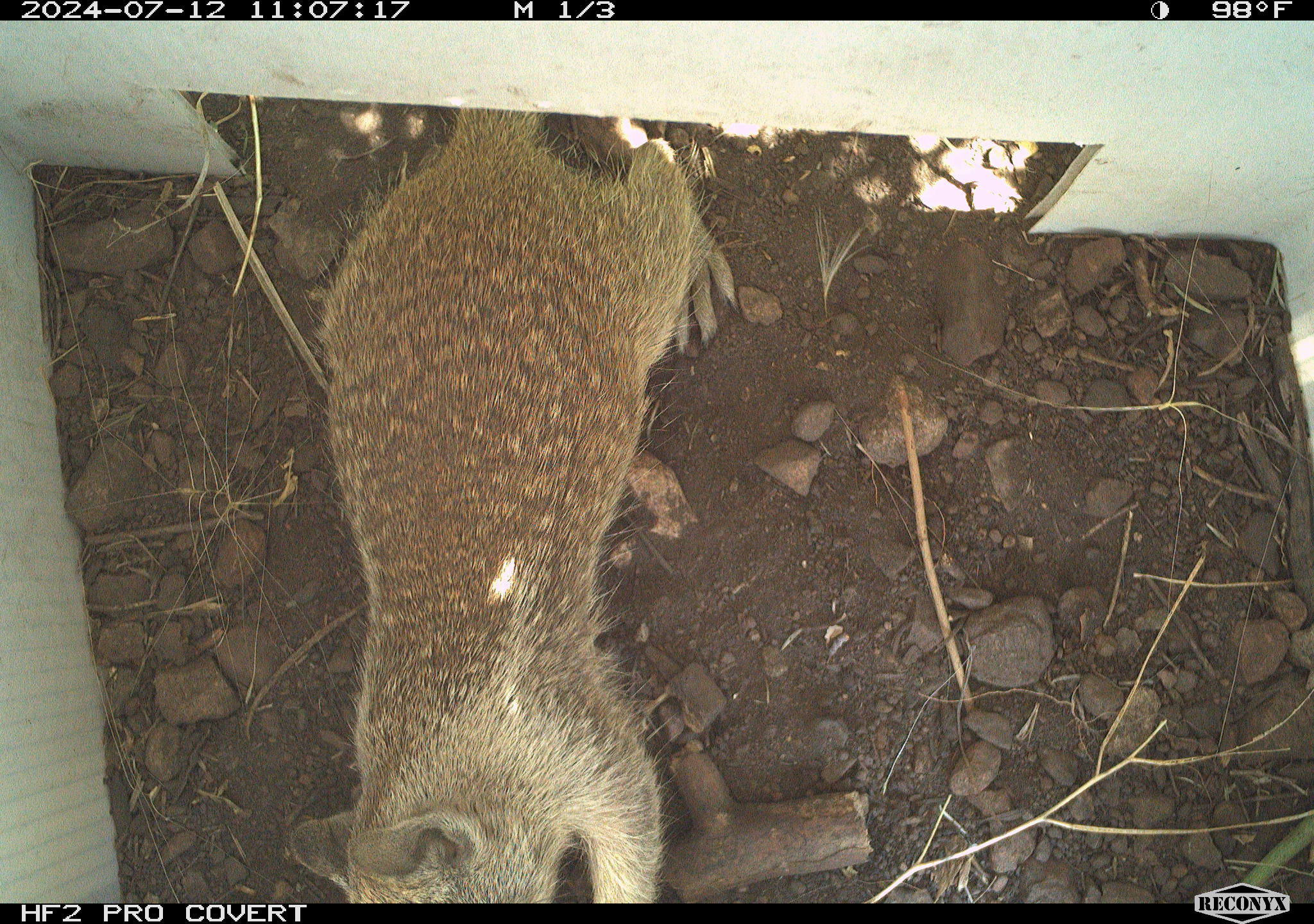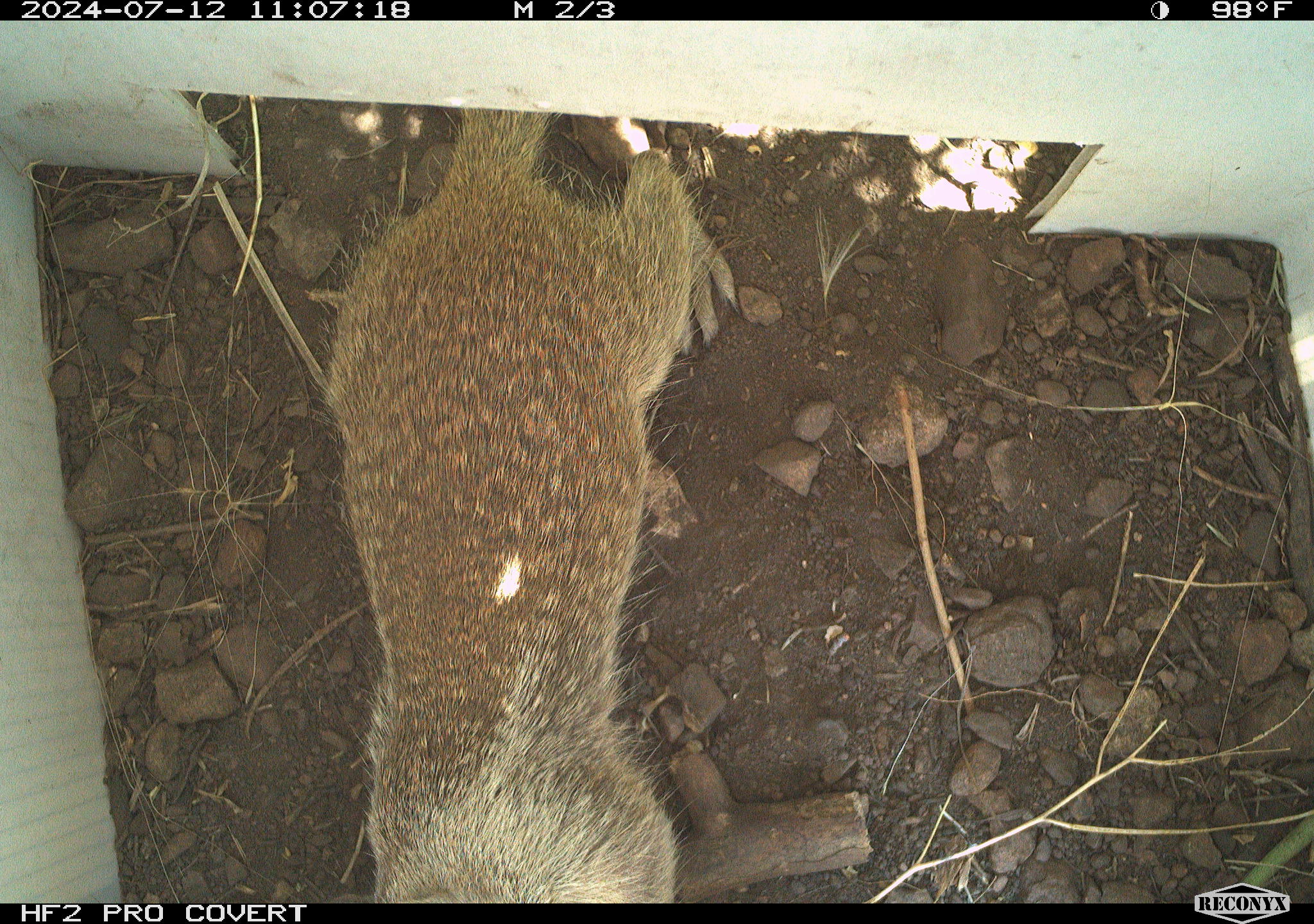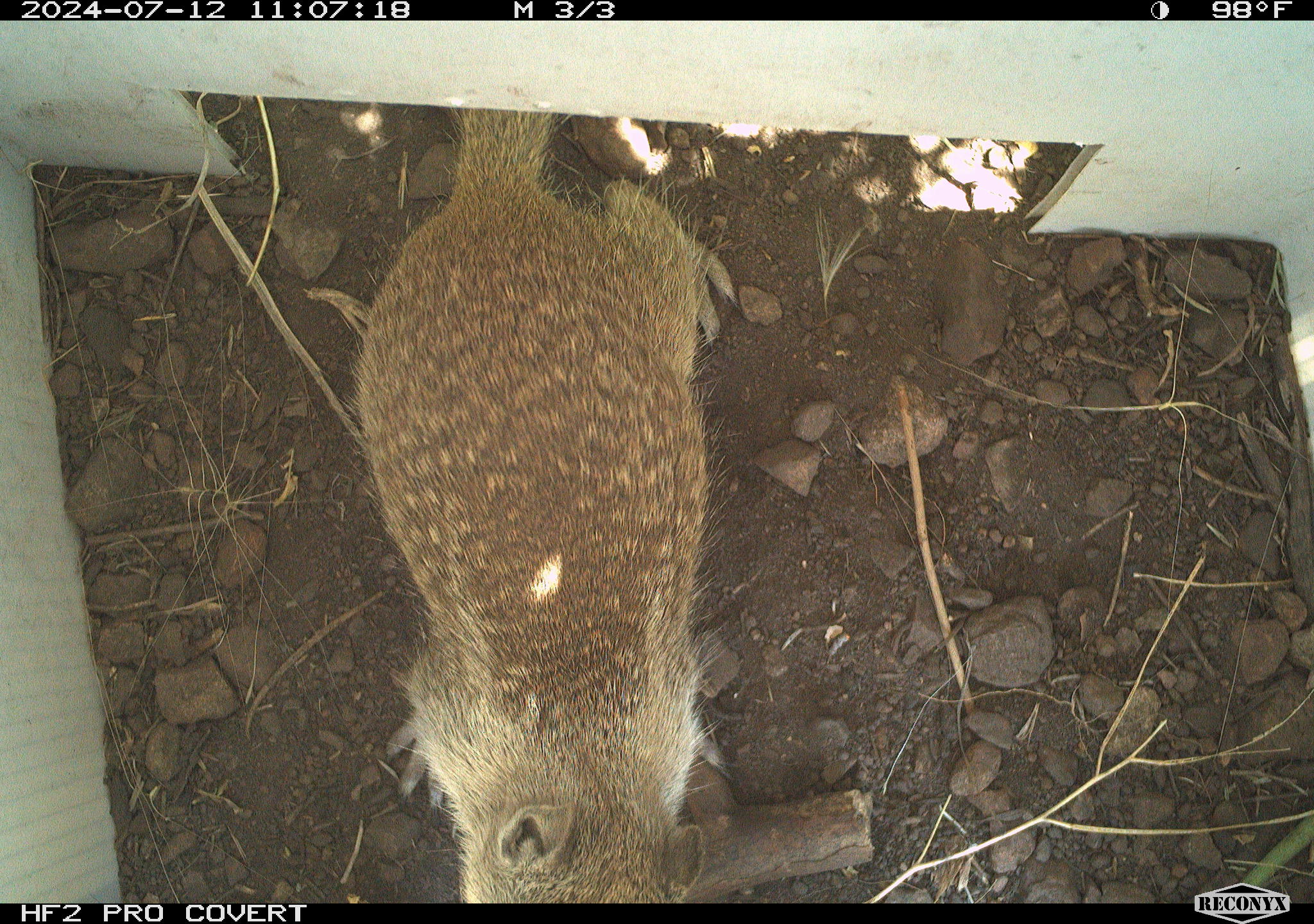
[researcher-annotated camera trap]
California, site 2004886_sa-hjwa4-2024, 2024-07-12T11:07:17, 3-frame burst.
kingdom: Animalia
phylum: Chordata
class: Mammalia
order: Rodentia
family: Sciuridae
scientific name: Sciuridae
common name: squirrels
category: sciuridae family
Sciuridae family (squirrels) (Sciuridae).